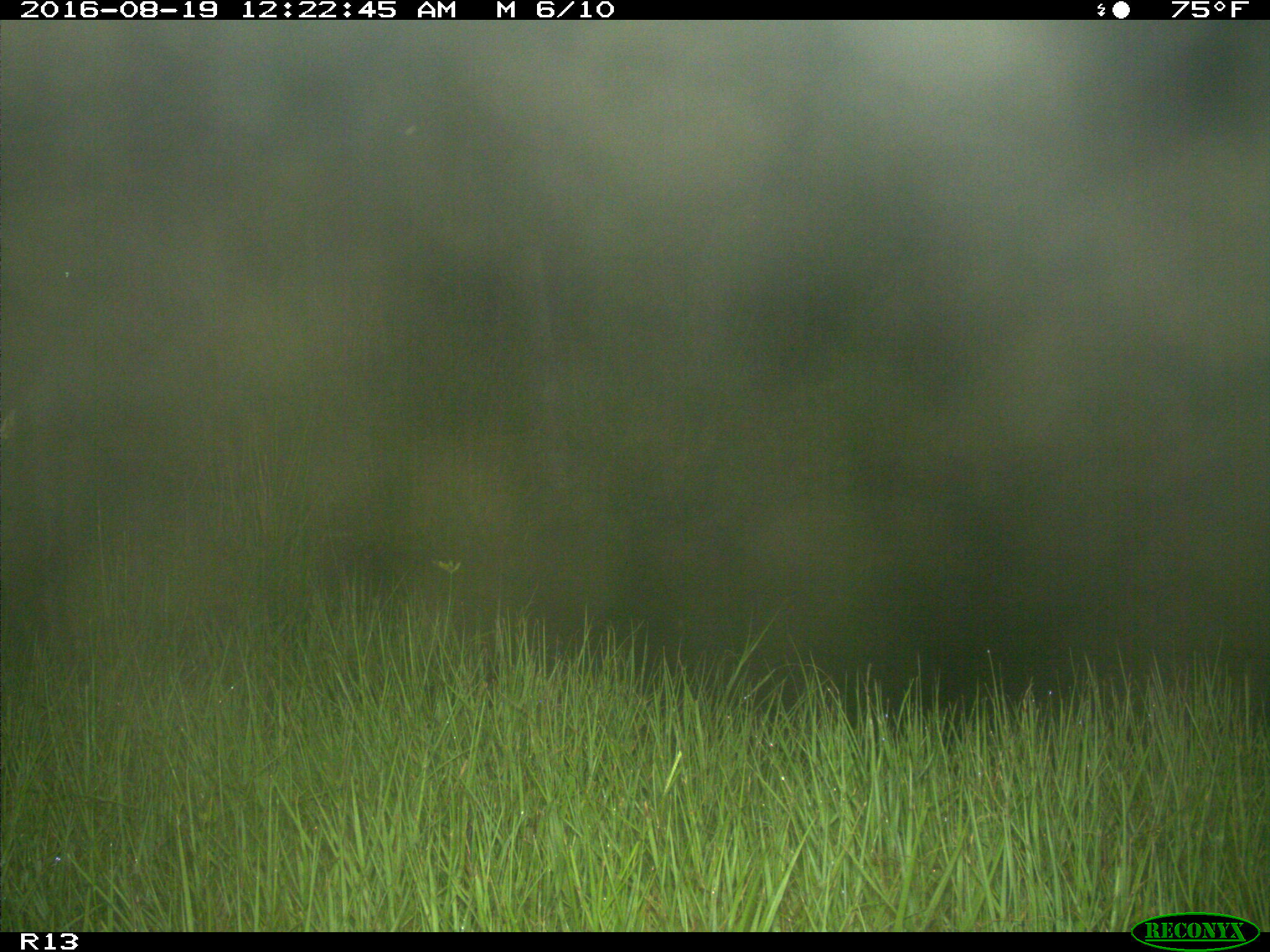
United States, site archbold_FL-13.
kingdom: Animalia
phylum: Chordata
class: Mammalia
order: Artiodactyla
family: Bovidae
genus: Bos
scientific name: Bos taurus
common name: domestic cow